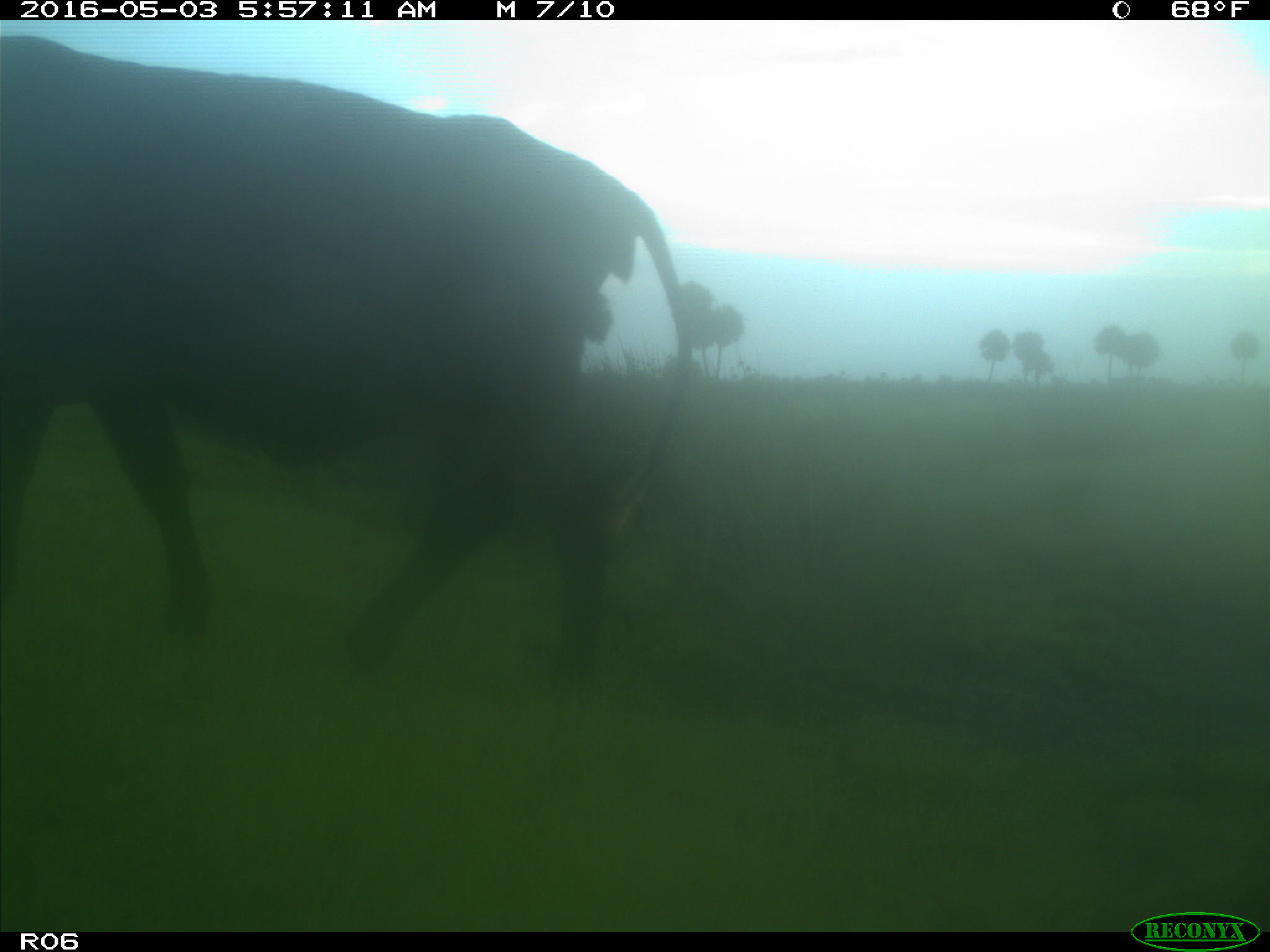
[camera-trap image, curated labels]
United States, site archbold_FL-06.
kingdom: Animalia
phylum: Chordata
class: Mammalia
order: Artiodactyla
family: Bovidae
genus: Bos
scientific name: Bos taurus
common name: domestic cow